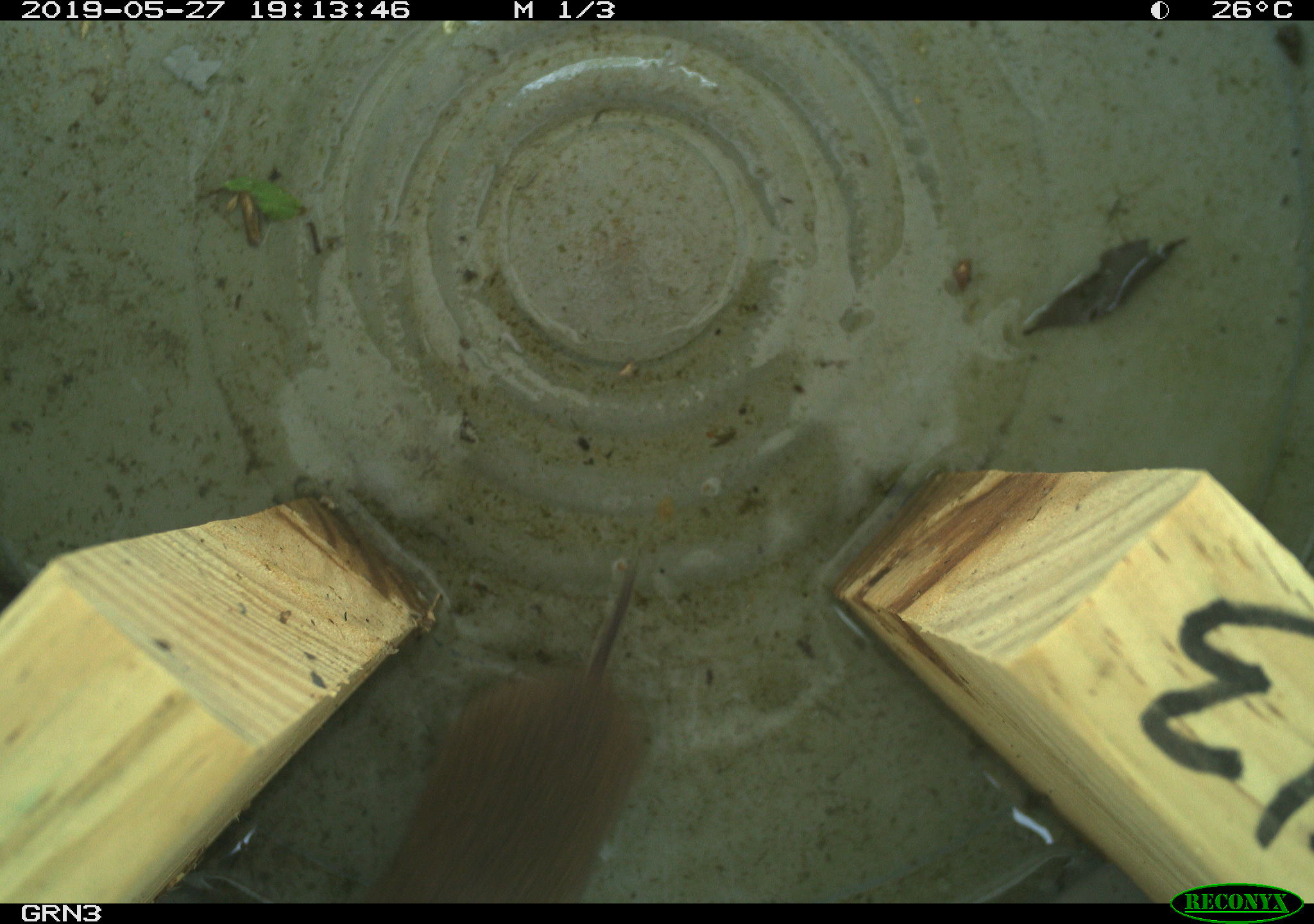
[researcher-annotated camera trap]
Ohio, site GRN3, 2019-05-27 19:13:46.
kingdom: Animalia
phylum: Chordata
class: Mammalia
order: Rodentia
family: Cricetidae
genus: Microtus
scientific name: Microtus pennsylvanicus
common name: meadow vole